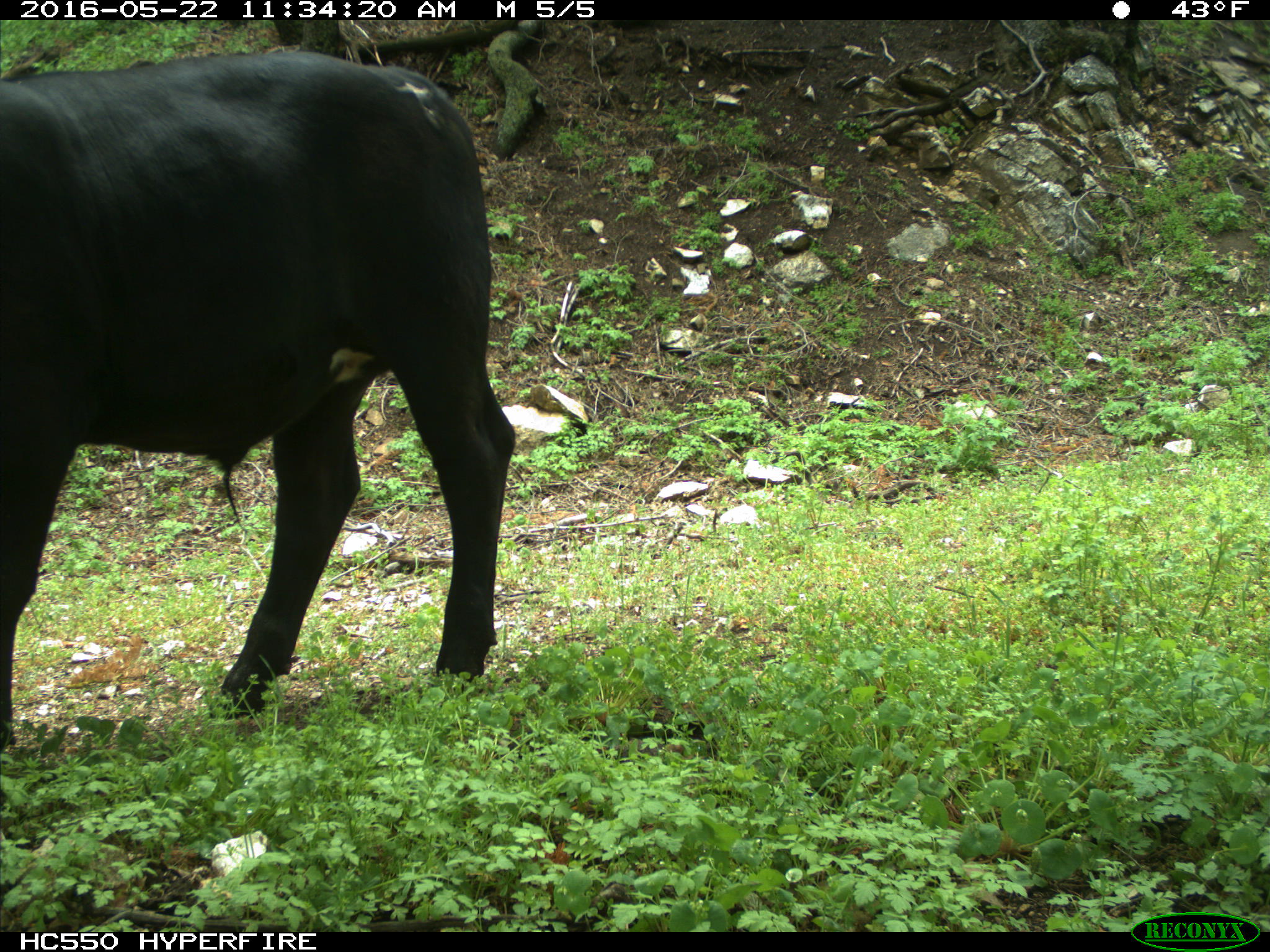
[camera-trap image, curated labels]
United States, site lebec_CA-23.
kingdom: Animalia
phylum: Chordata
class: Mammalia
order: Artiodactyla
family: Bovidae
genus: Bos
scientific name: Bos taurus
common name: domestic cow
Bos taurus (domestic cow).